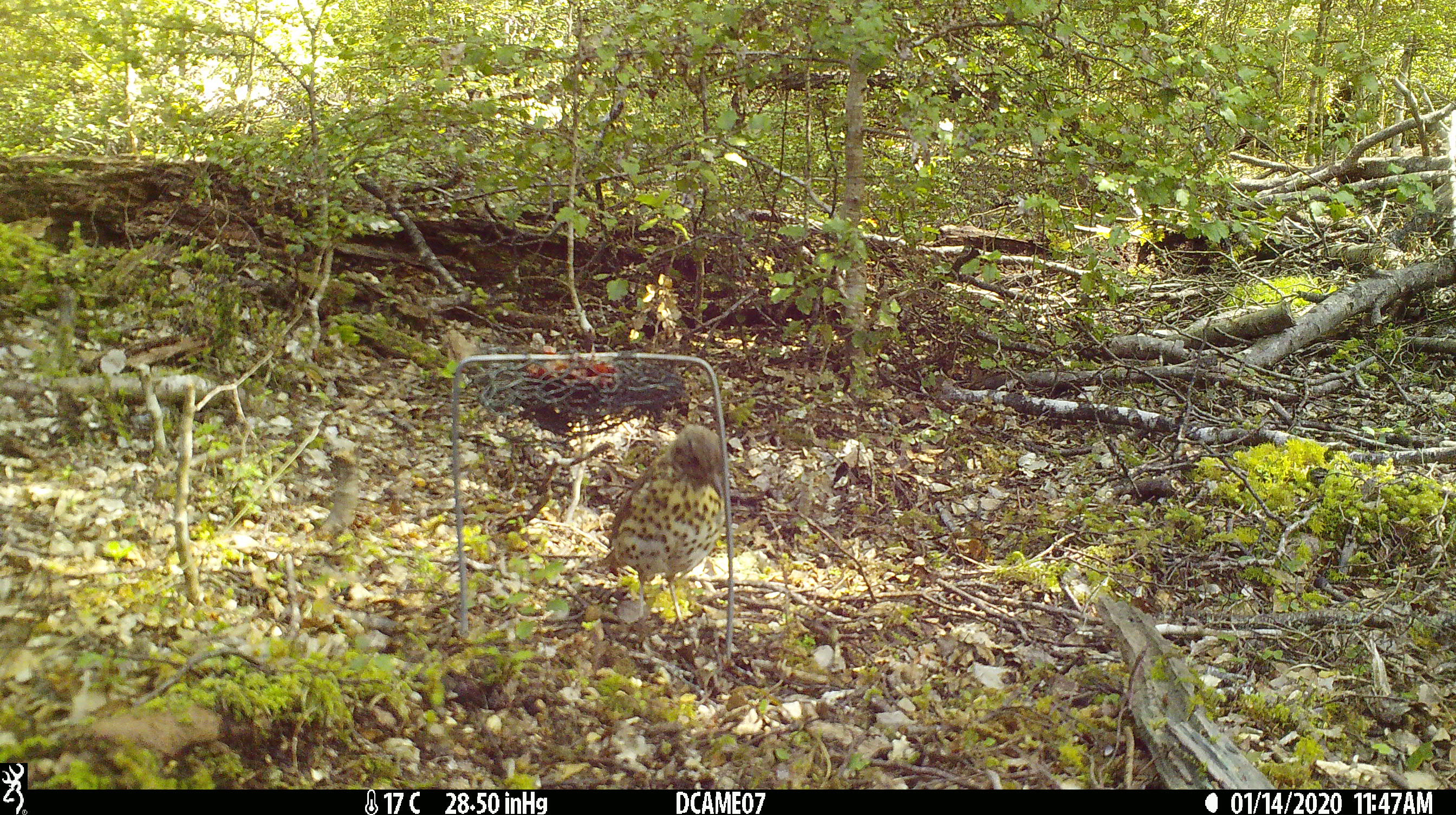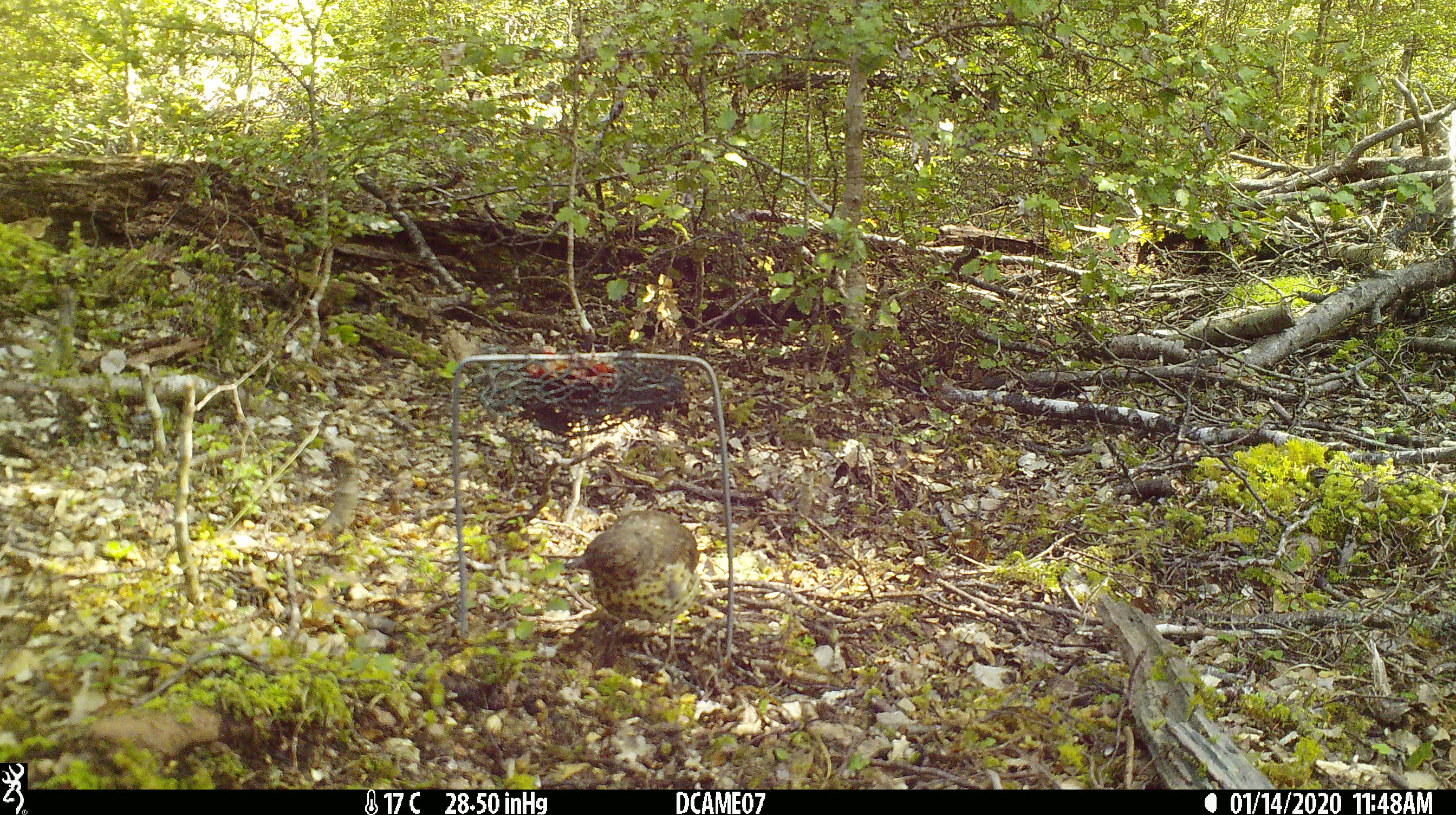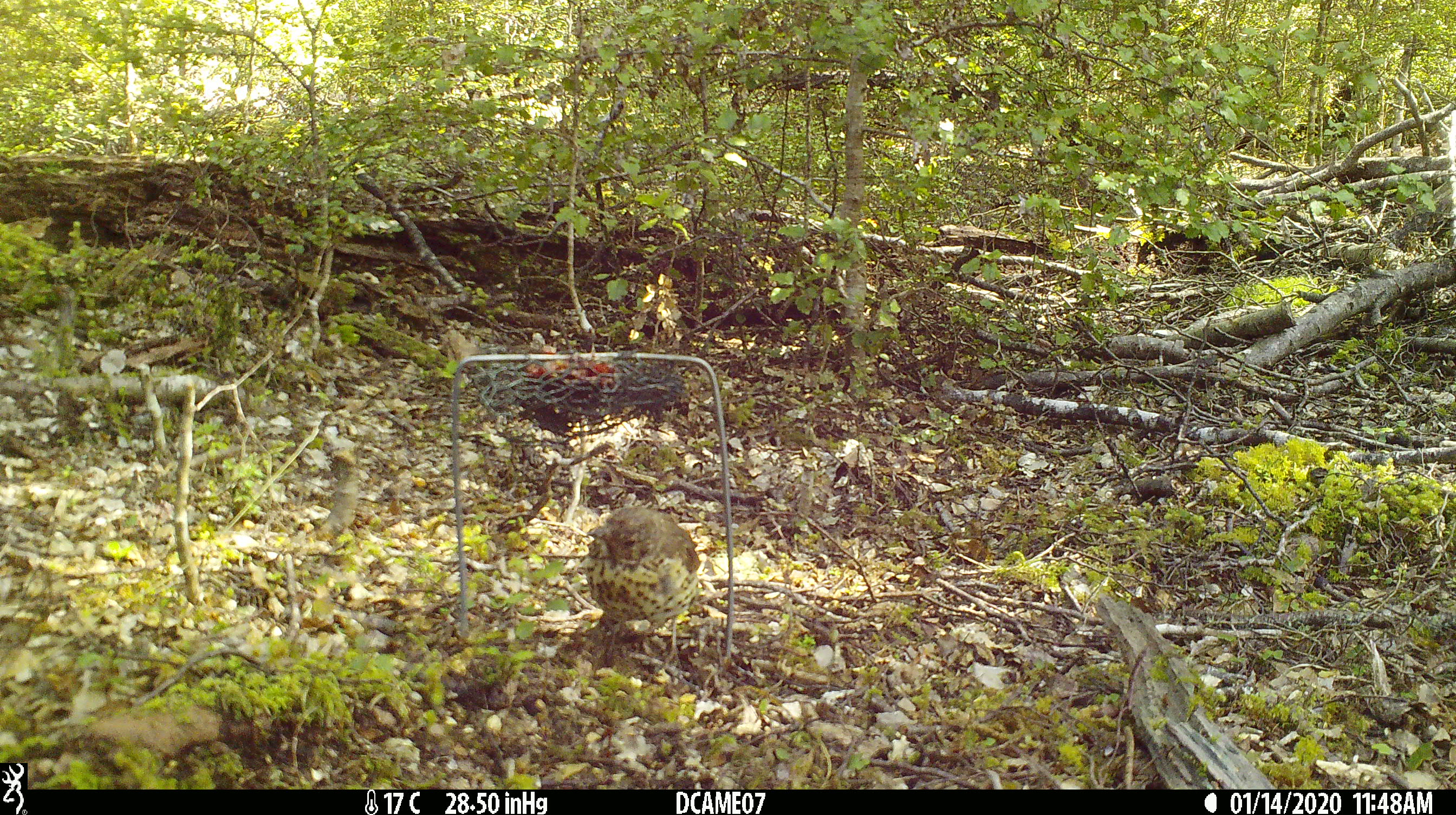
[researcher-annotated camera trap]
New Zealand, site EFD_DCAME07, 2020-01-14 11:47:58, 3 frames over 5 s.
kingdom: Animalia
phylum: Chordata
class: Aves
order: Passeriformes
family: Turdidae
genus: Turdus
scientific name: Turdus philomelos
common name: song thrush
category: thrush